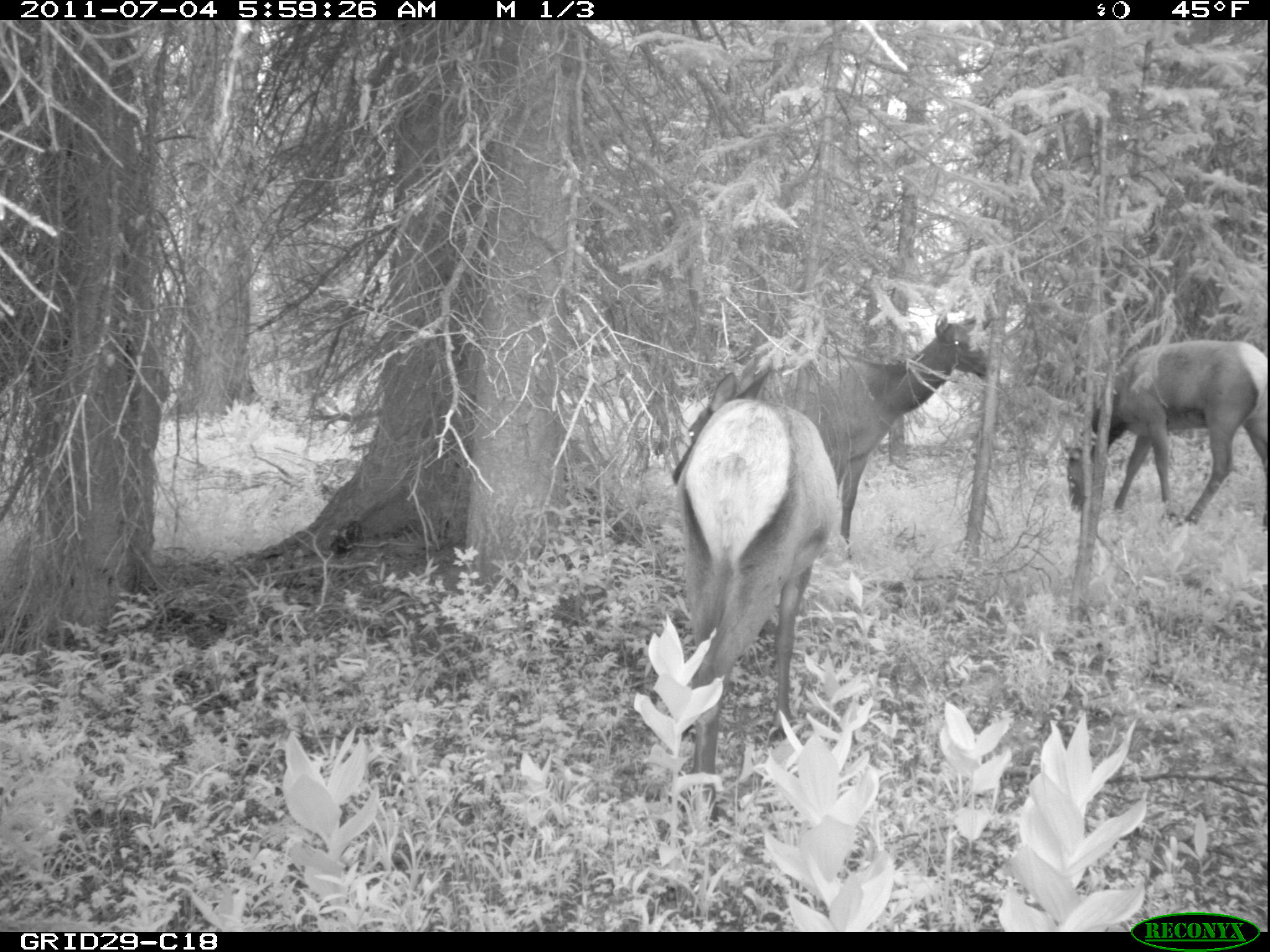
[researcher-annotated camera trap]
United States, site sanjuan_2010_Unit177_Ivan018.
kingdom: Animalia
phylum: Chordata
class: Mammalia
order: Artiodactyla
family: Cervidae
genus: Cervus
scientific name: Cervus elaphus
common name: red deer